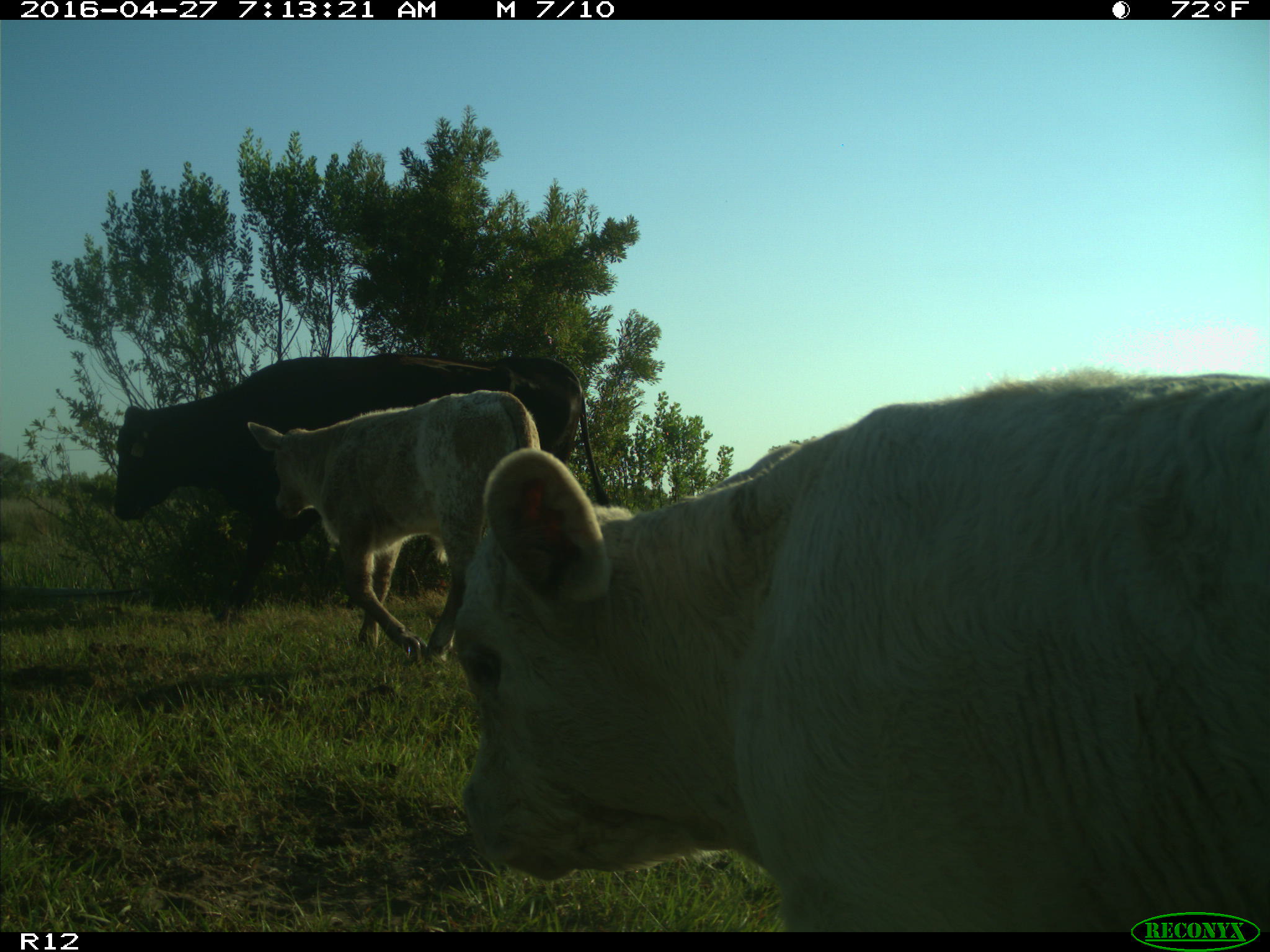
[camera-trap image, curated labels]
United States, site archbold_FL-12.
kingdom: Animalia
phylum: Chordata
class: Mammalia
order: Artiodactyla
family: Bovidae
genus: Bos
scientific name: Bos taurus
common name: domestic cow